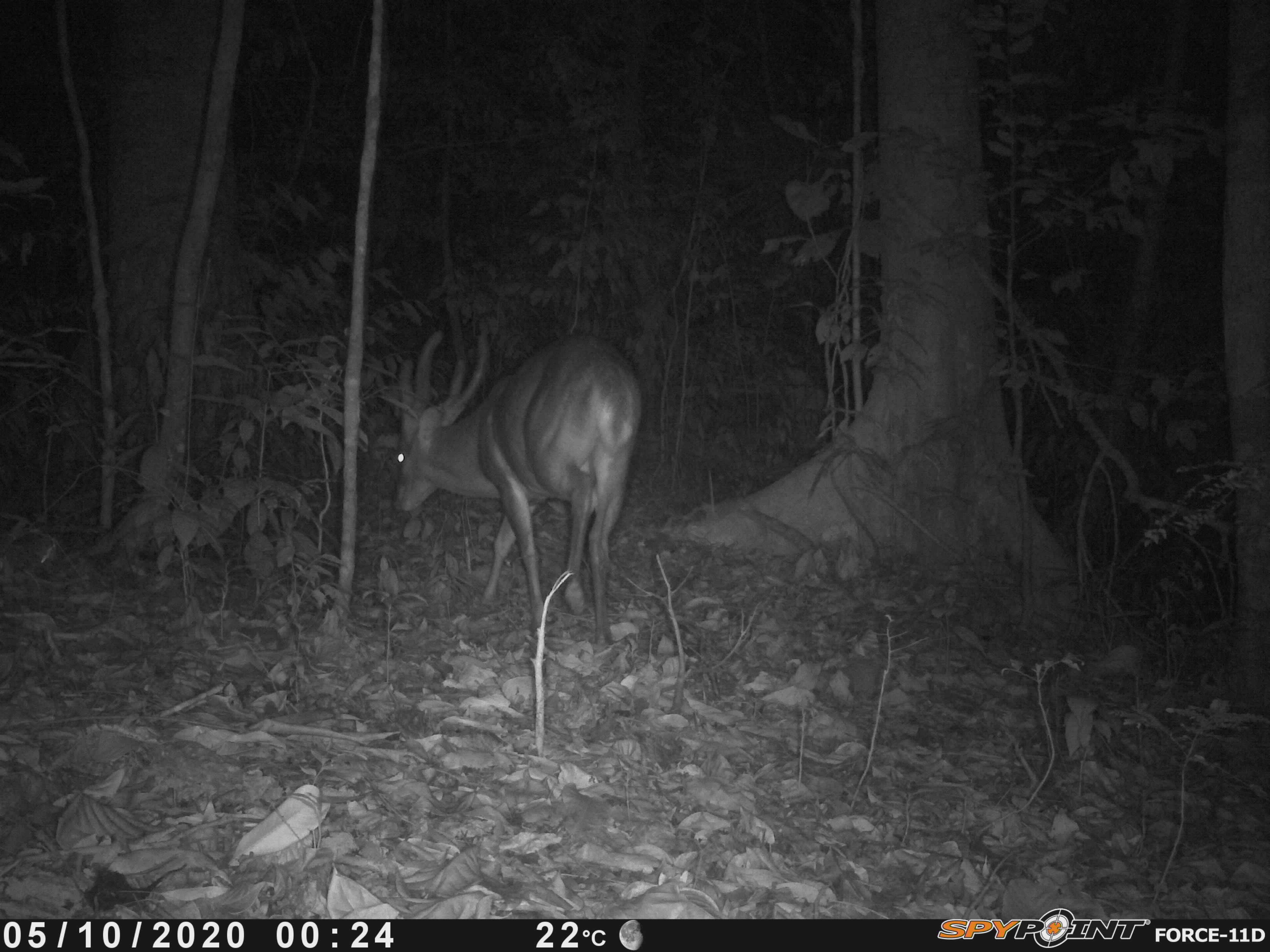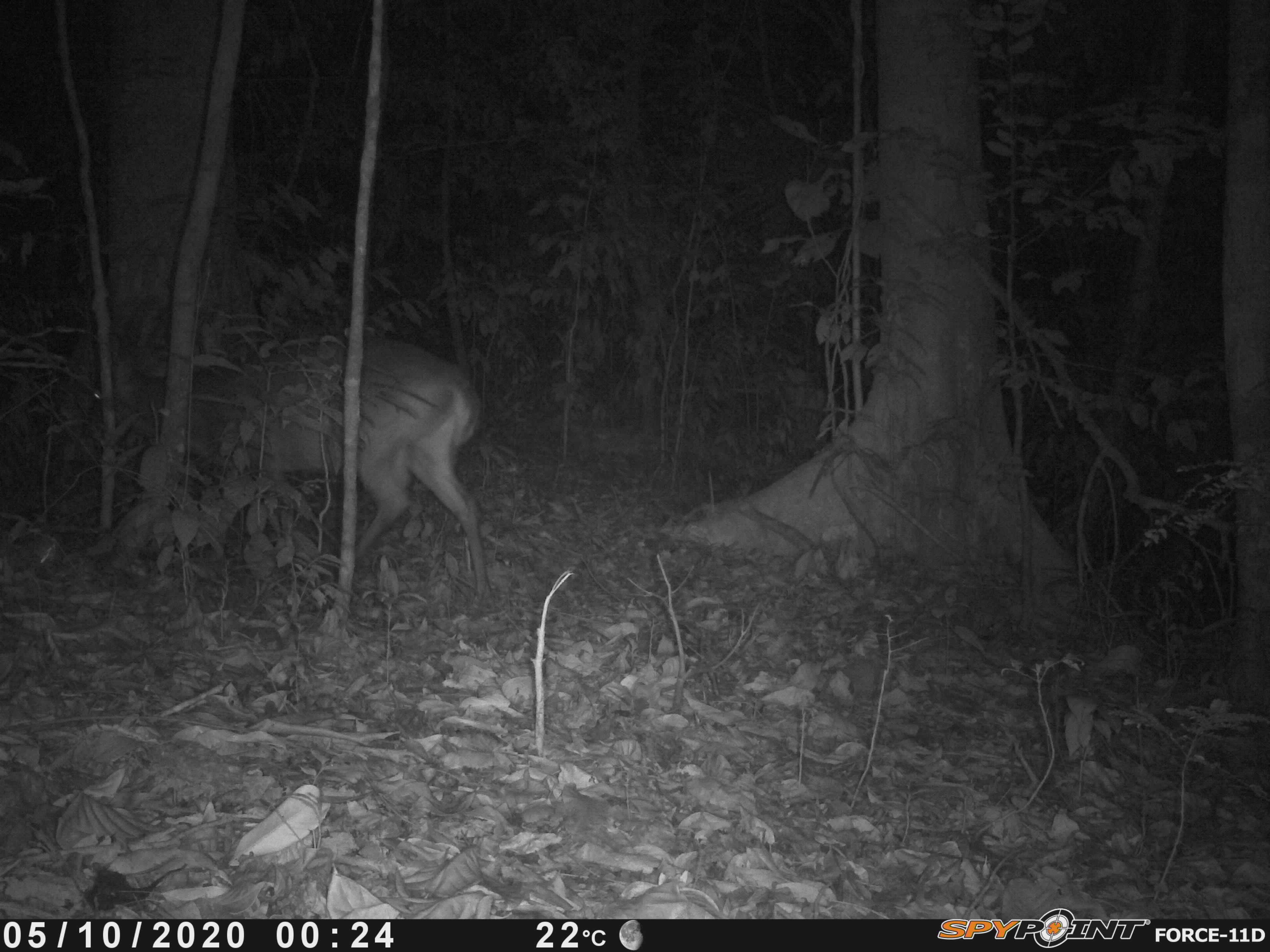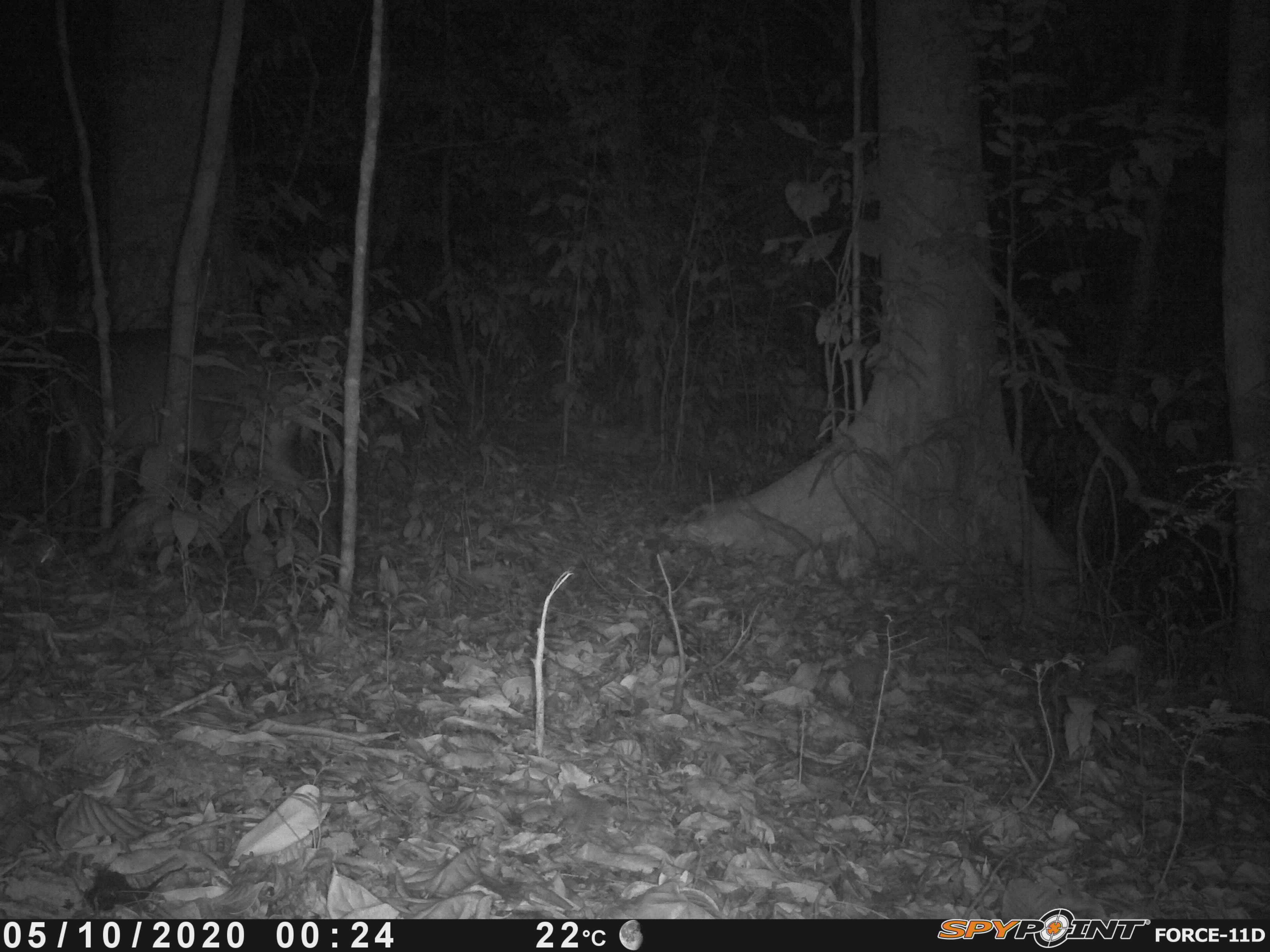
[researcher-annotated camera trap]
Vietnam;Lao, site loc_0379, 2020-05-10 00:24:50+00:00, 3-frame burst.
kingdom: Animalia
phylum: Chordata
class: Mammalia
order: Artiodactyla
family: Cervidae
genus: Muntiacus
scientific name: Muntiacus vuquangensis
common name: large-antlered muntjac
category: large antlered muntjac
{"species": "large antlered muntjac (large-antlered muntjac) (Muntiacus vuquangensis)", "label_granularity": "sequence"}